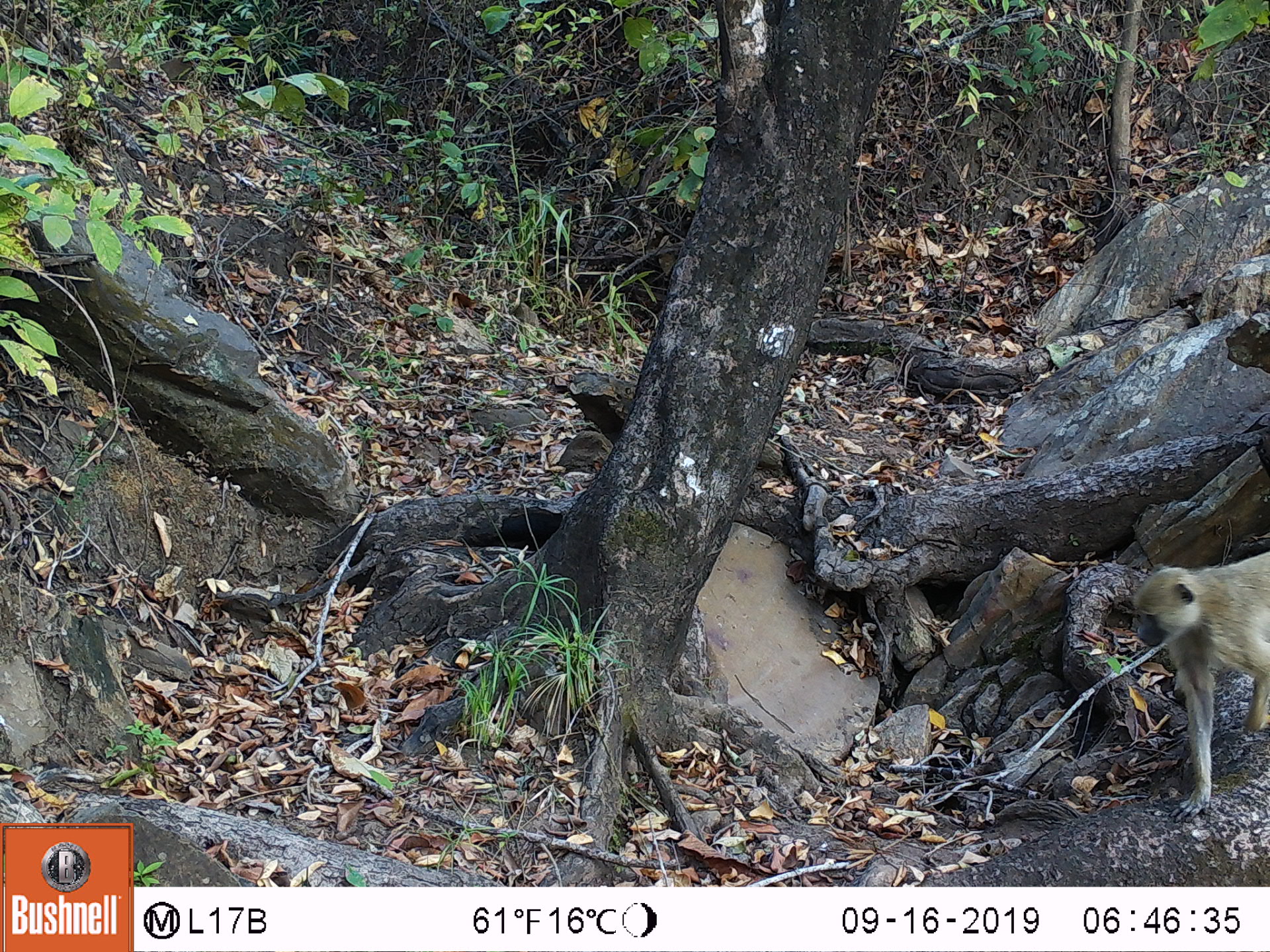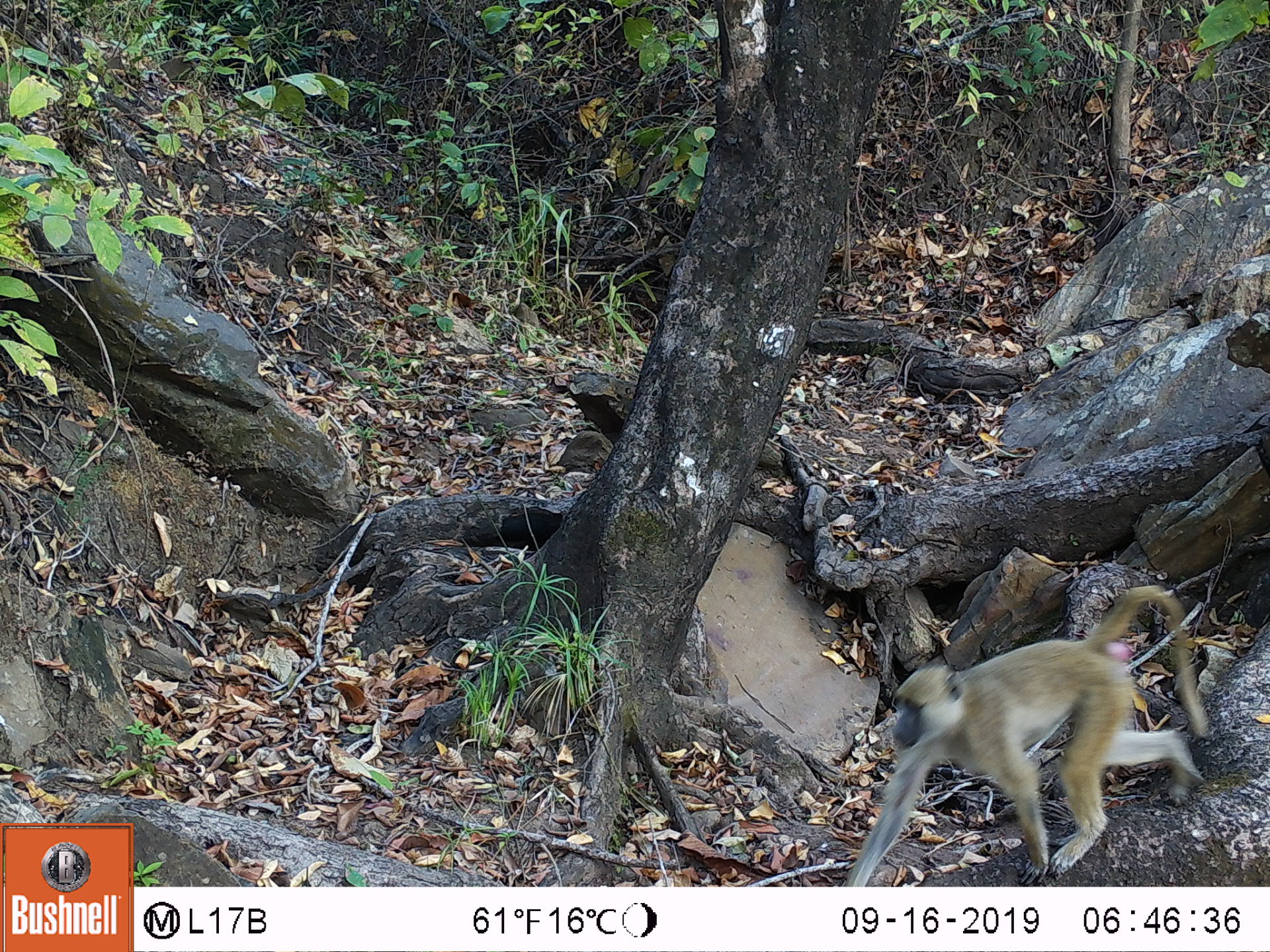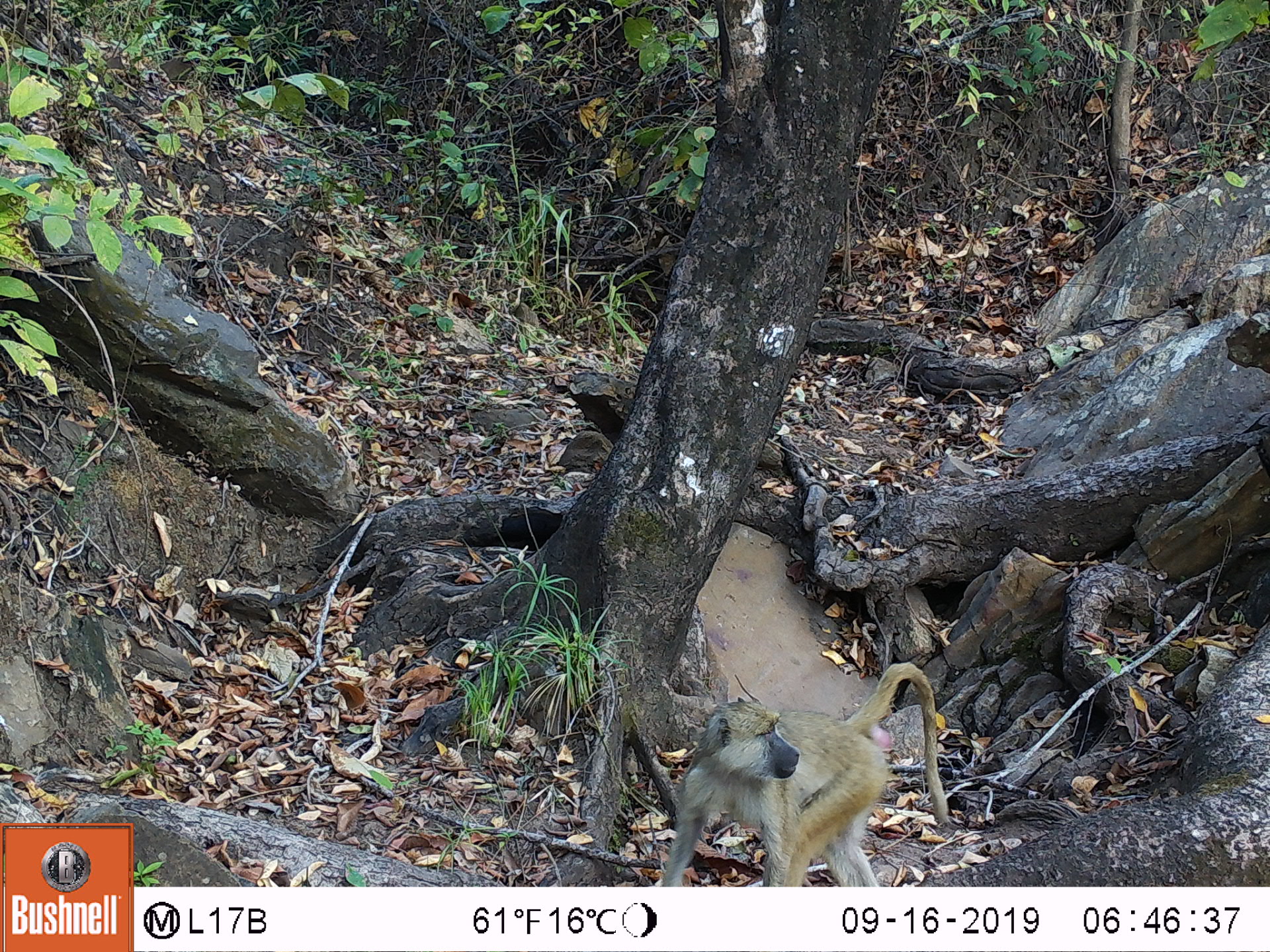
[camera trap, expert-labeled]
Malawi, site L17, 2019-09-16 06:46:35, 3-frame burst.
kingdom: Animalia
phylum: Chordata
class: Mammalia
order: Primates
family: Cercopithecidae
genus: Papio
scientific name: Papio cynocephalus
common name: yellow baboon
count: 1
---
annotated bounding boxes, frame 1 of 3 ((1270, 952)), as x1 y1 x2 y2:
yellow baboon: 1126 558 1262 799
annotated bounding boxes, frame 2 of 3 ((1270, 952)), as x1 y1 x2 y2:
yellow baboon: 850 584 1207 885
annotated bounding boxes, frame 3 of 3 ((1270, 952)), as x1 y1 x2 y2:
yellow baboon: 647 654 948 883